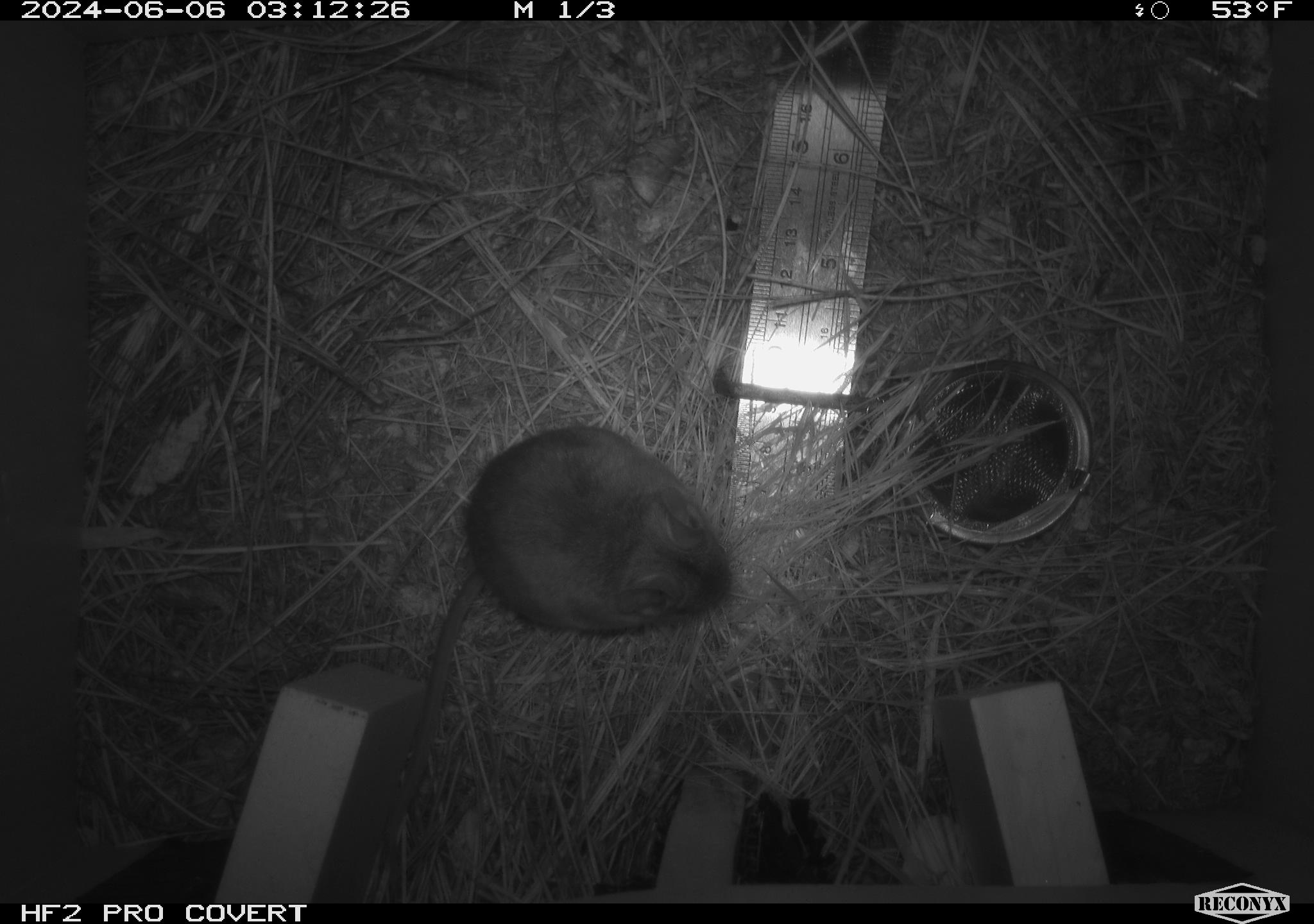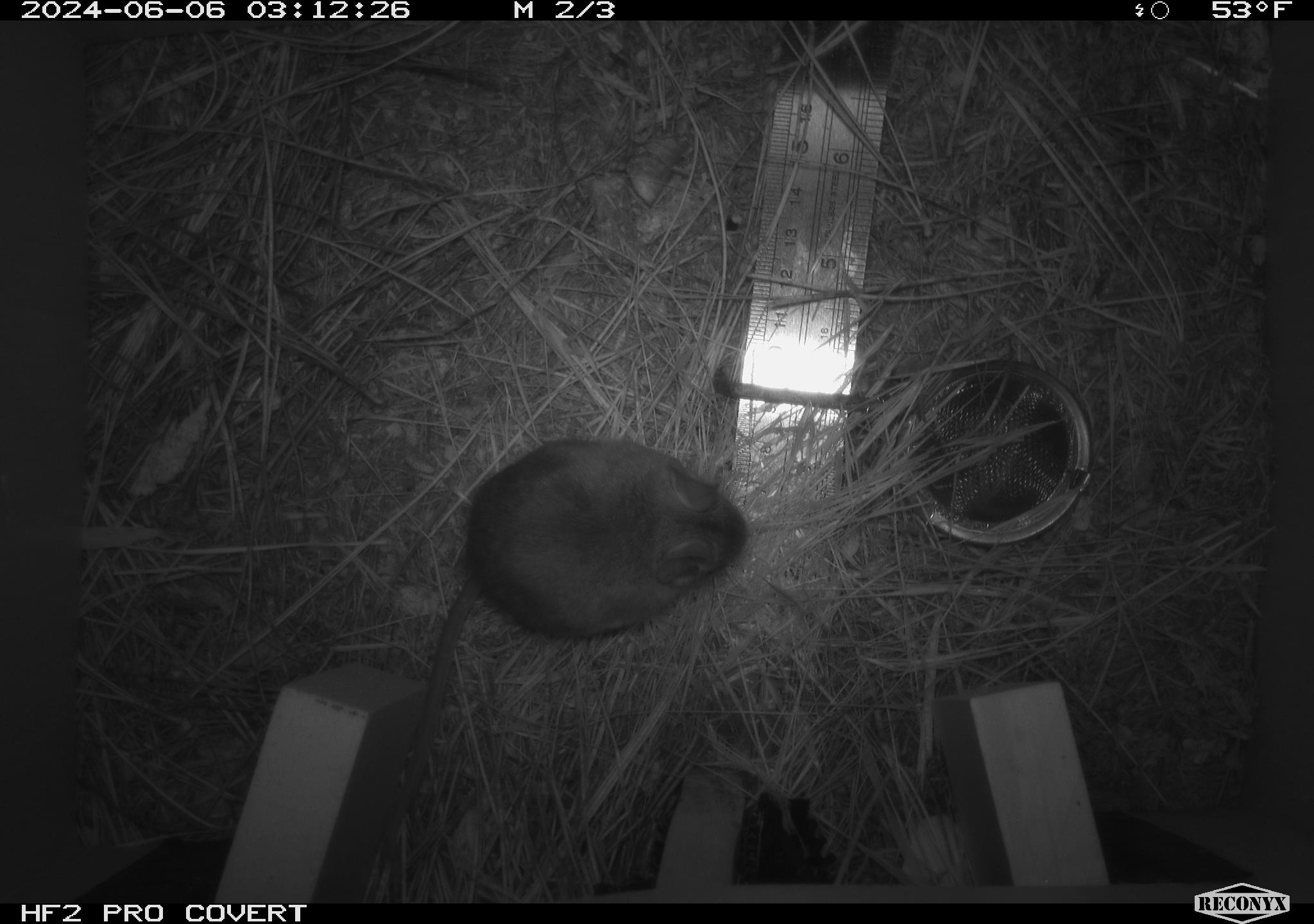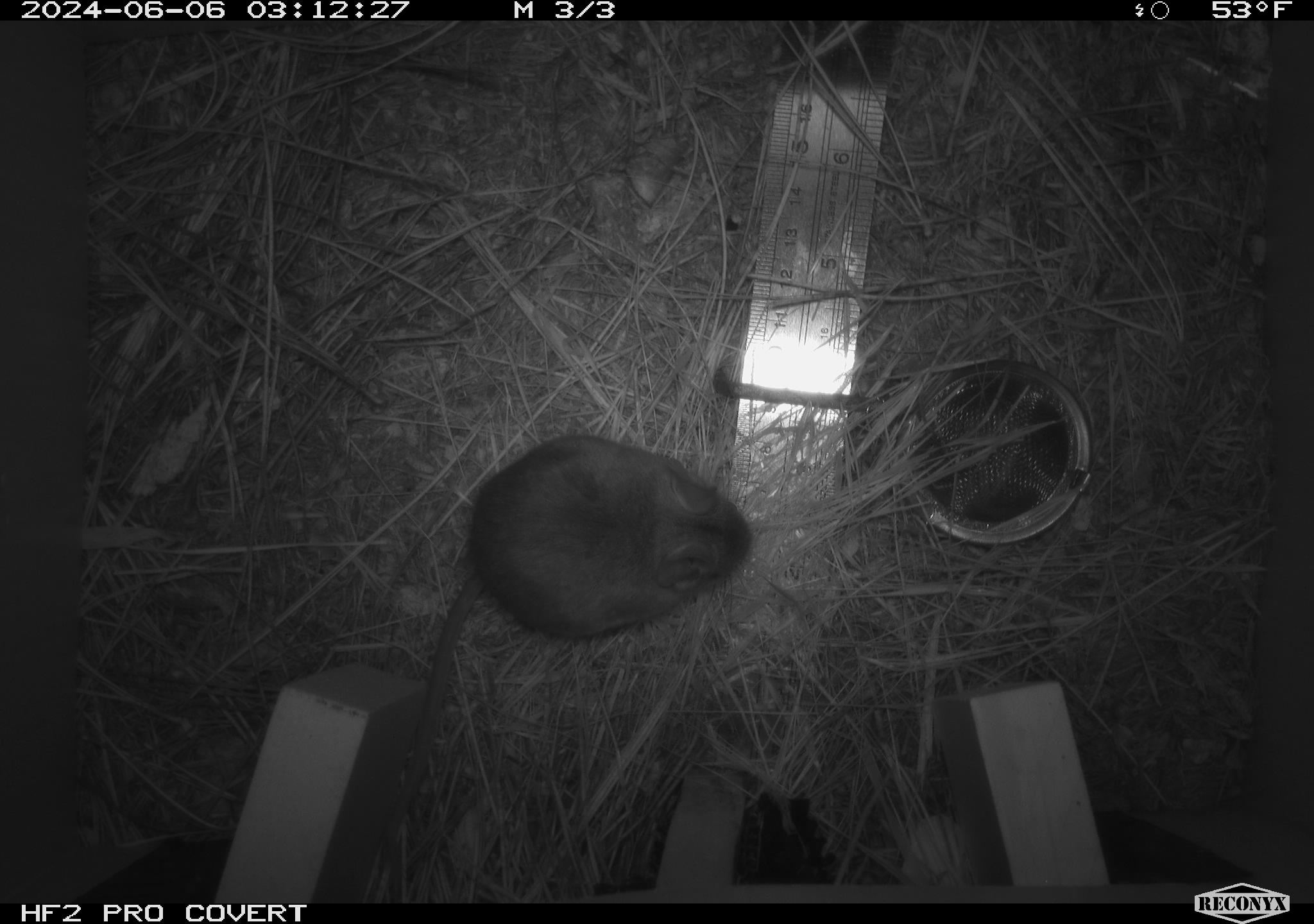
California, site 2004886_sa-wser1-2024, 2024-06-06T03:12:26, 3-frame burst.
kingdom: Animalia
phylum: Chordata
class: Mammalia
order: Rodentia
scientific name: Rodentia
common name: mouse species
Mouse species (Rodentia).